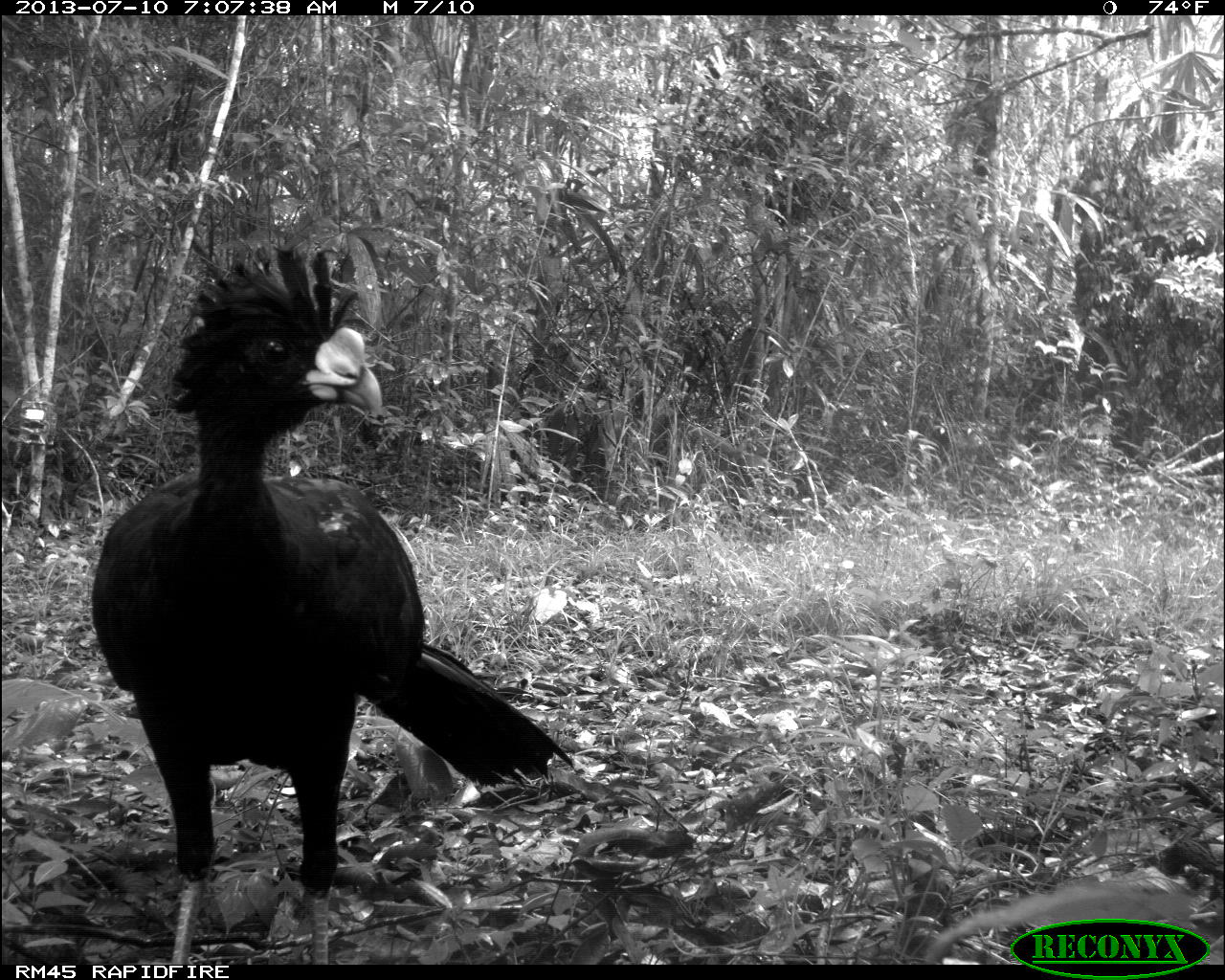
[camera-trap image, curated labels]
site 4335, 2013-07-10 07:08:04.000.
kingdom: Animalia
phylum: Chordata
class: Aves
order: Galliformes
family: Cracidae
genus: Crax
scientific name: Crax rubra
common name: great curassow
Crax rubra (great curassow), count 1, sex male.